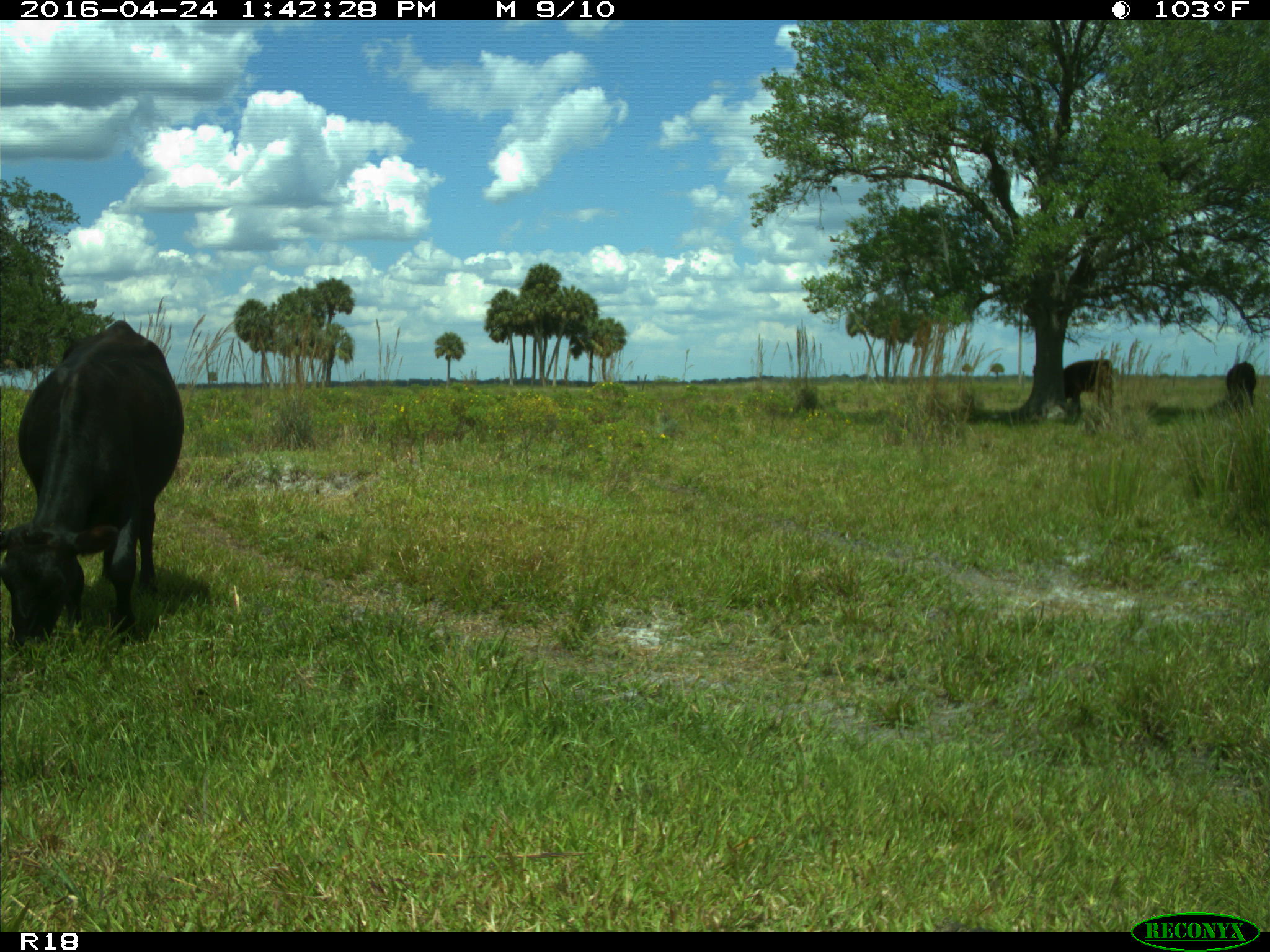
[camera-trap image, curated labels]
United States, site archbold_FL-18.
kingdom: Animalia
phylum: Chordata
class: Mammalia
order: Artiodactyla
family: Bovidae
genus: Bos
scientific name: Bos taurus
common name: domestic cow